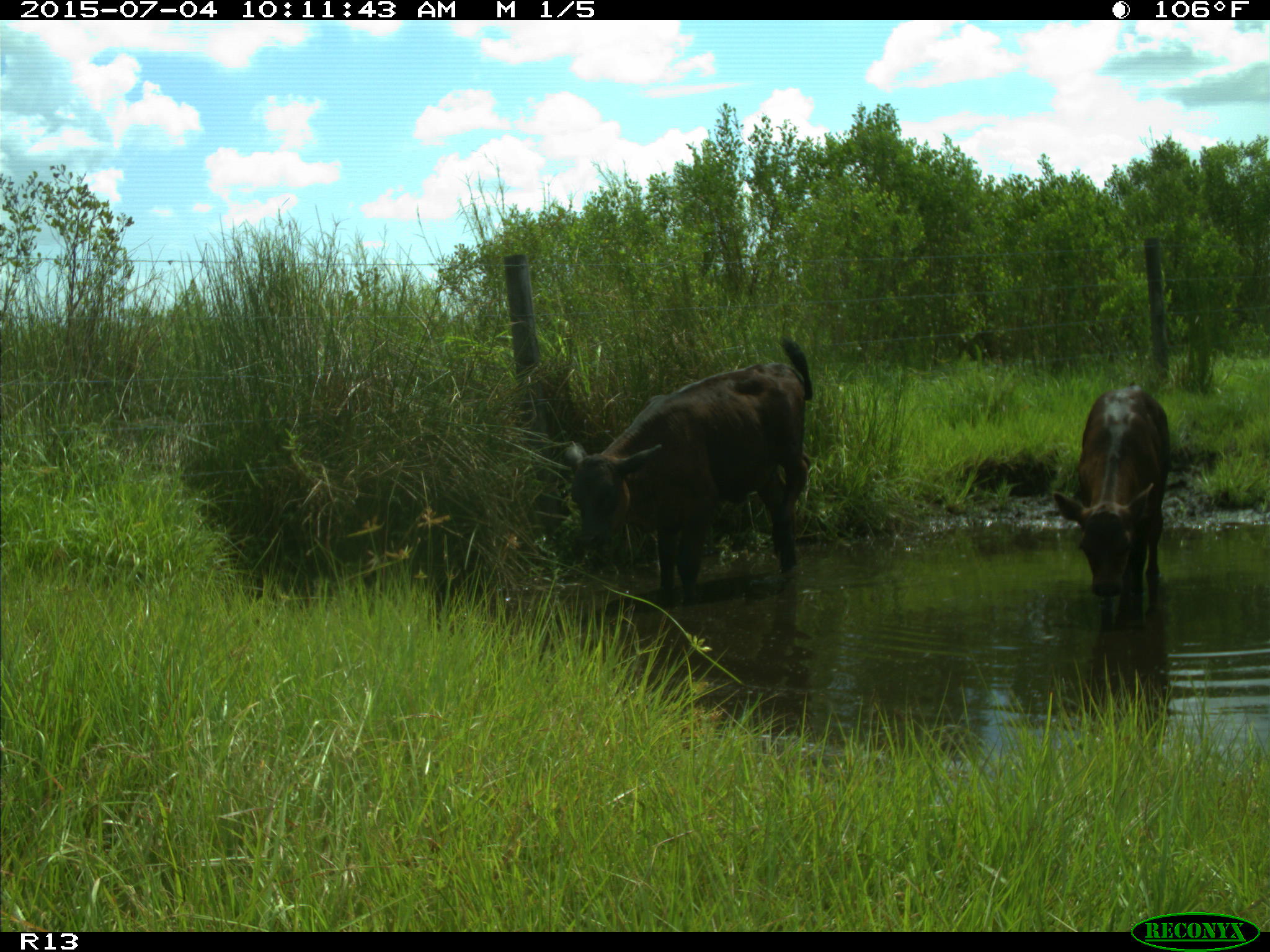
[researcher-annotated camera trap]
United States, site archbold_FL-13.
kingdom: Animalia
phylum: Chordata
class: Mammalia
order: Artiodactyla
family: Bovidae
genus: Bos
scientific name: Bos taurus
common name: domestic cow